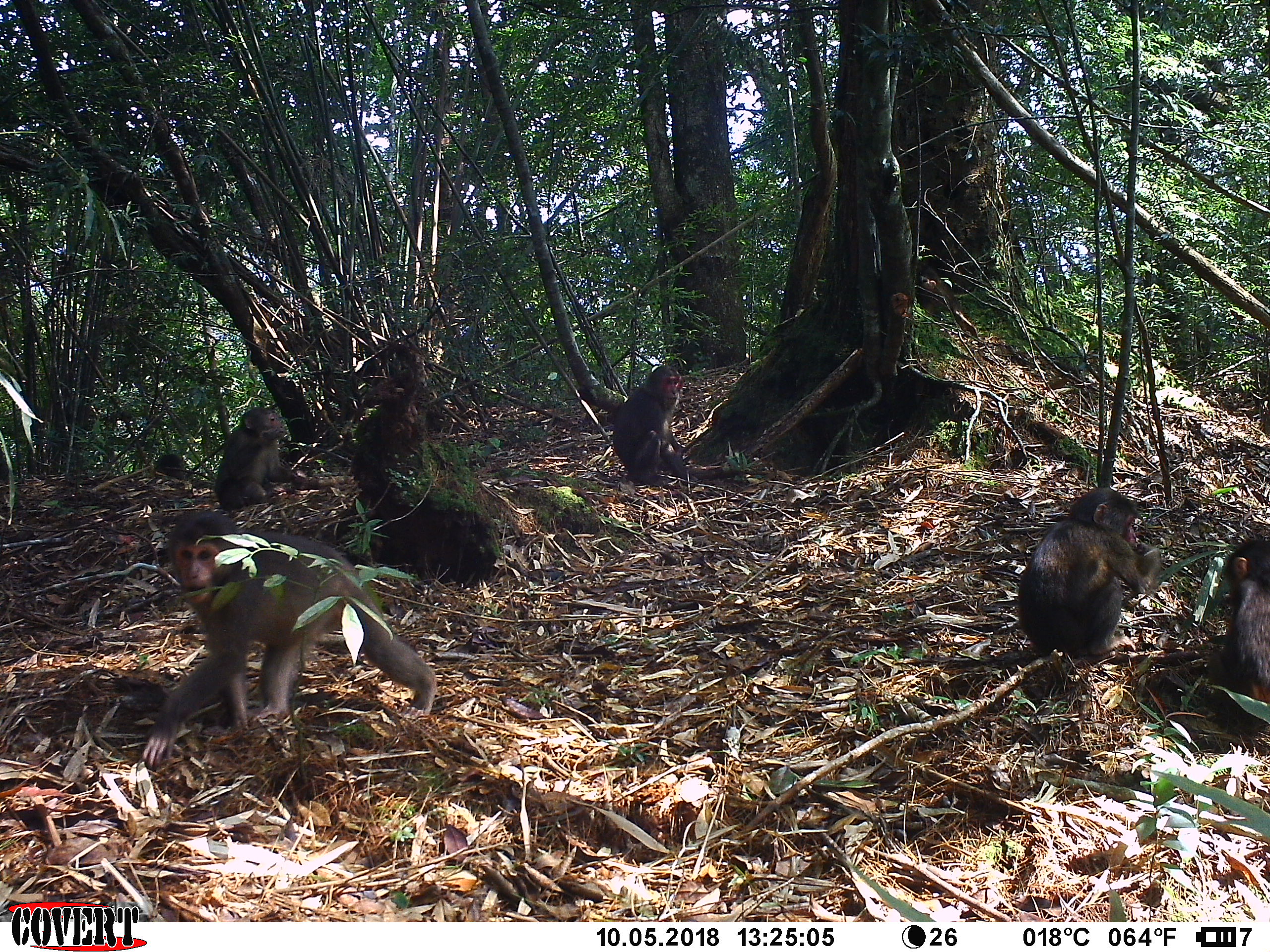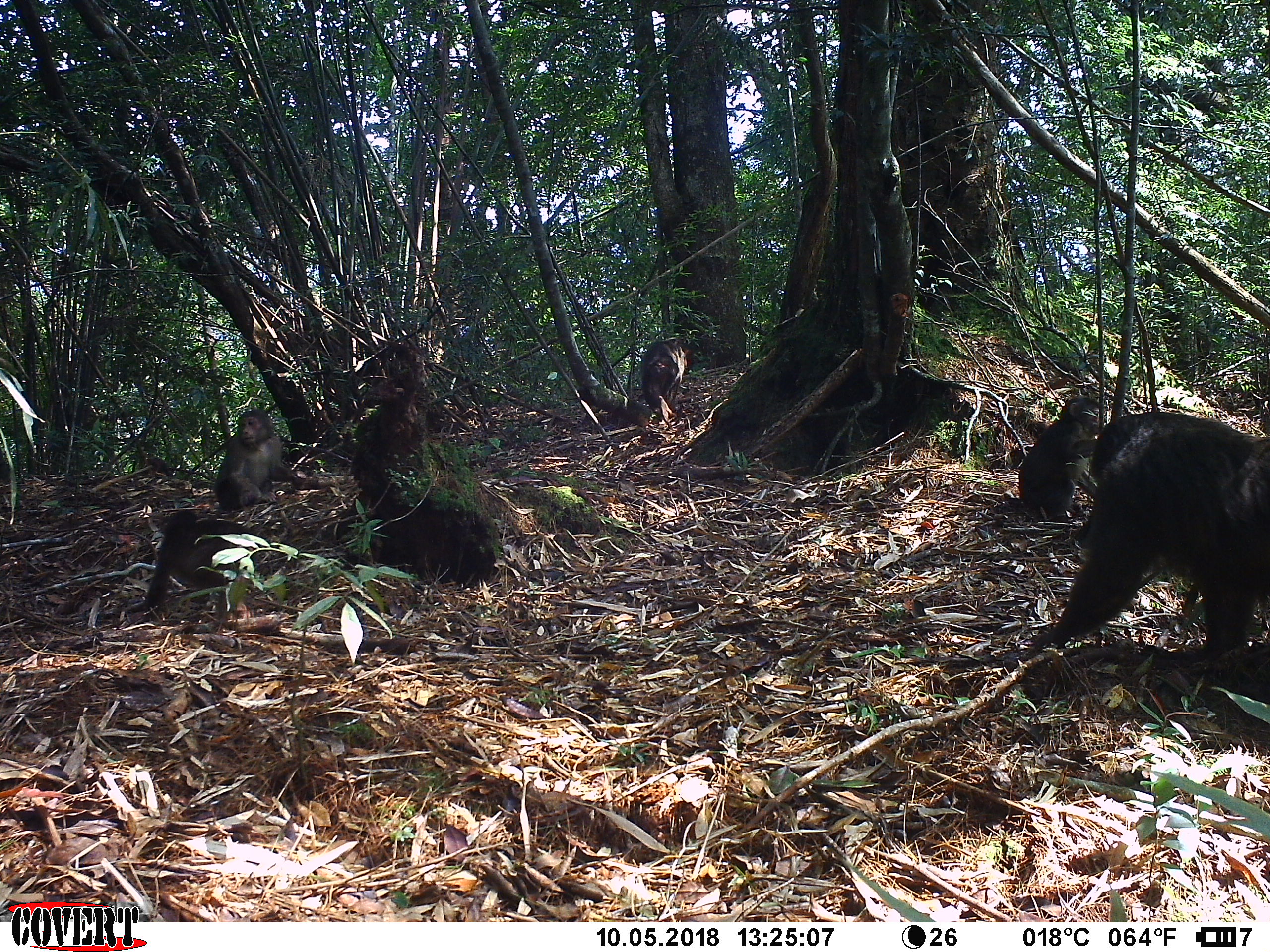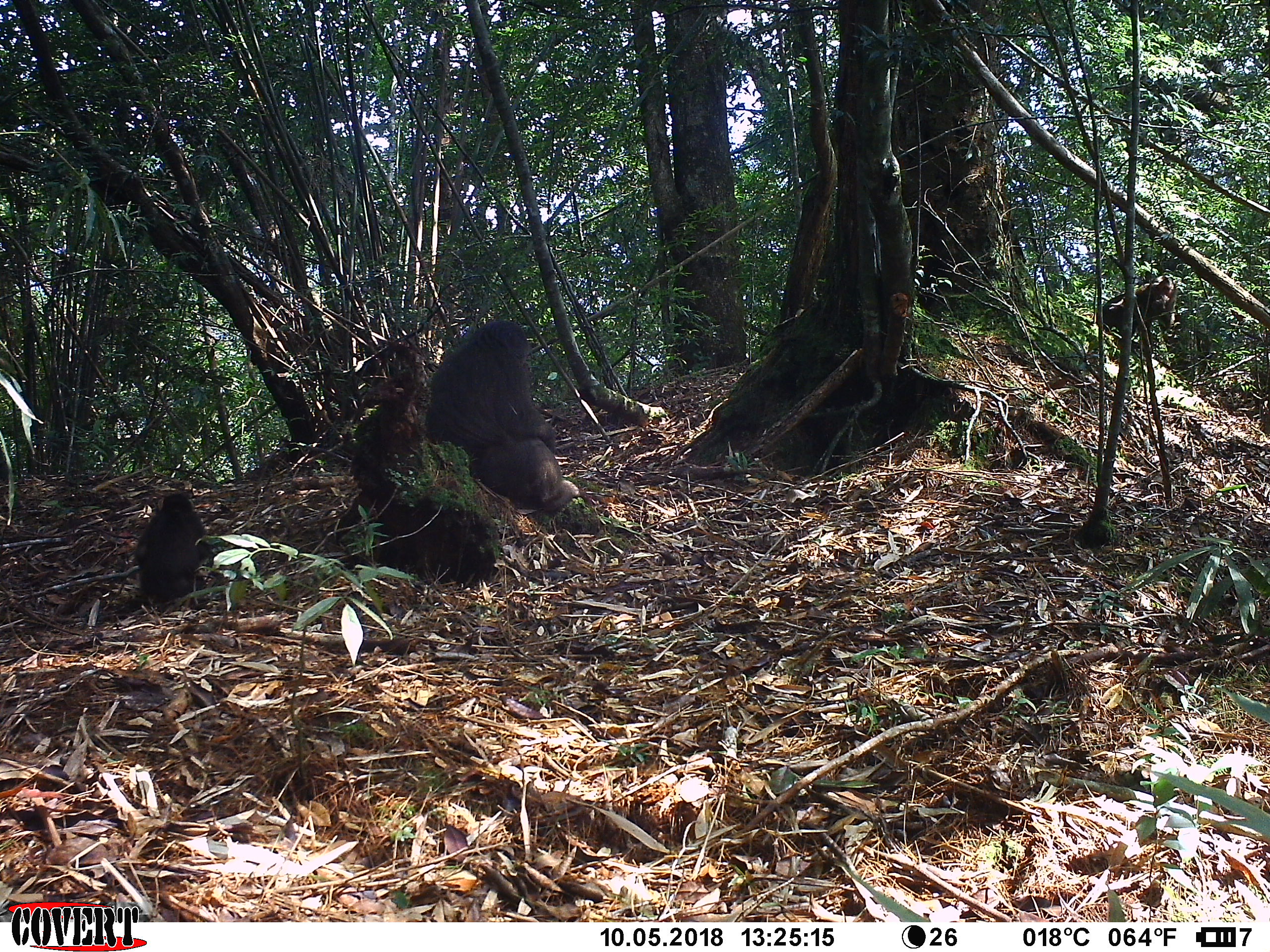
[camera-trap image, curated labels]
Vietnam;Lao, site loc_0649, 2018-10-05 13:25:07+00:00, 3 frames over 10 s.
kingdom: Animalia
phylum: Chordata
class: Mammalia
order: Primates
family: Cercopithecidae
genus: Macaca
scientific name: Macaca arctoides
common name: stump-tailed macaque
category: stump tailed macaque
Stump tailed macaque (stump-tailed macaque) (Macaca arctoides). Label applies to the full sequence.